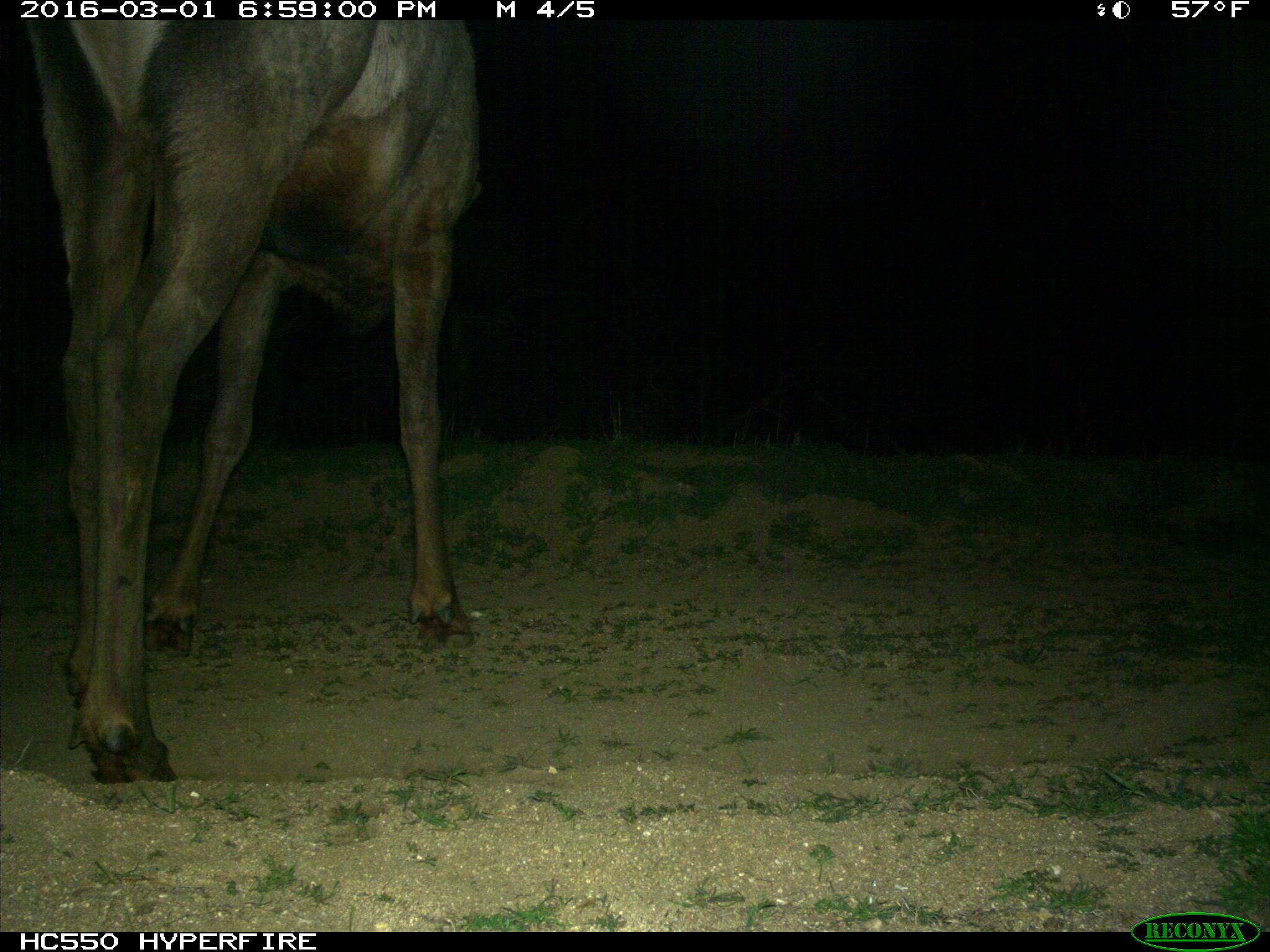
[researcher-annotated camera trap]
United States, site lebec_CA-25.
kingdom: Animalia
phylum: Chordata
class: Mammalia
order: Artiodactyla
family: Cervidae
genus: Cervus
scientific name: Cervus canadensis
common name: elk